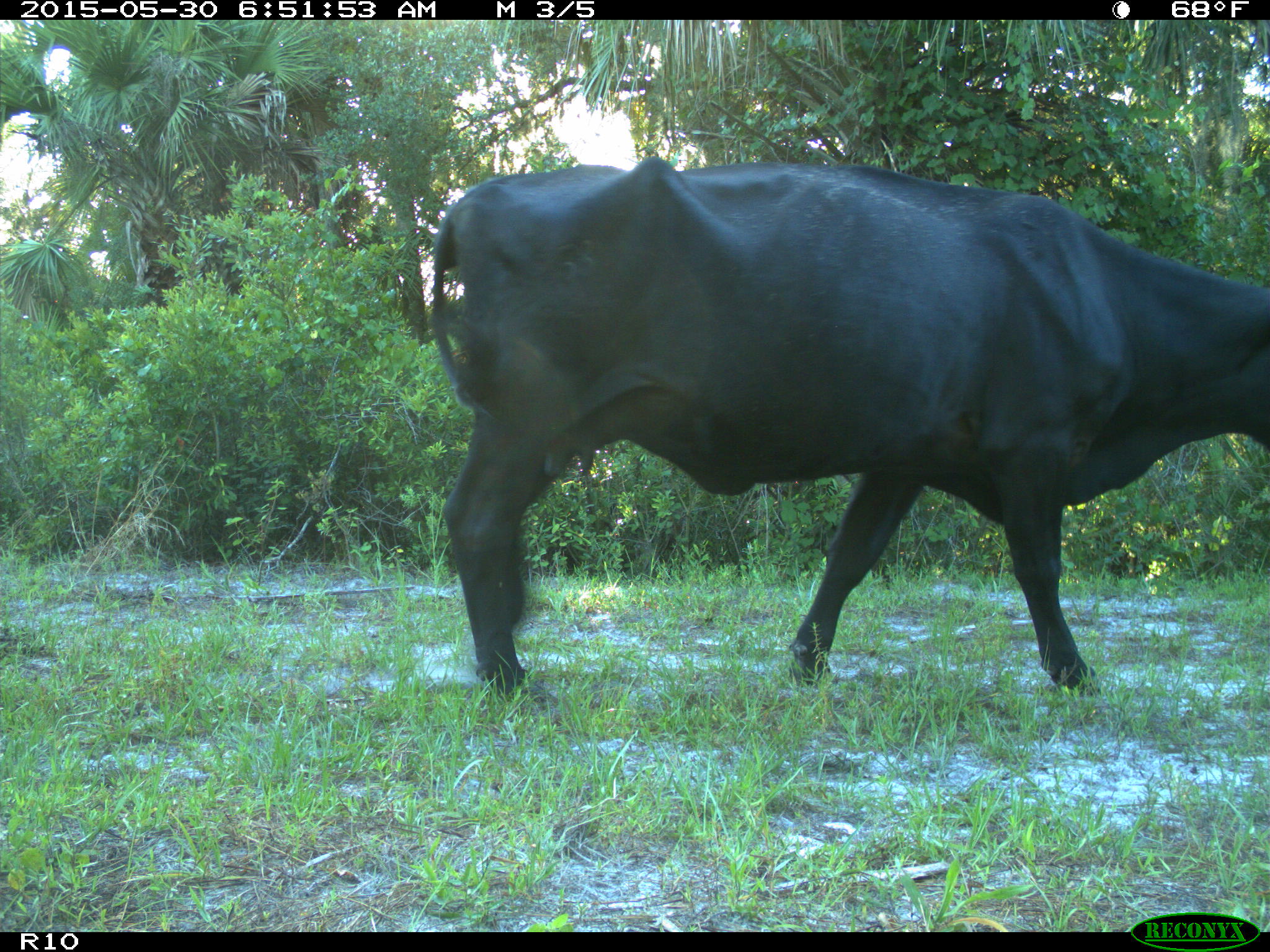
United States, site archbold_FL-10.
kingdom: Animalia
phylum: Chordata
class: Mammalia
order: Artiodactyla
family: Bovidae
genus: Bos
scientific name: Bos taurus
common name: domestic cow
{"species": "Bos taurus (domestic cow)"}